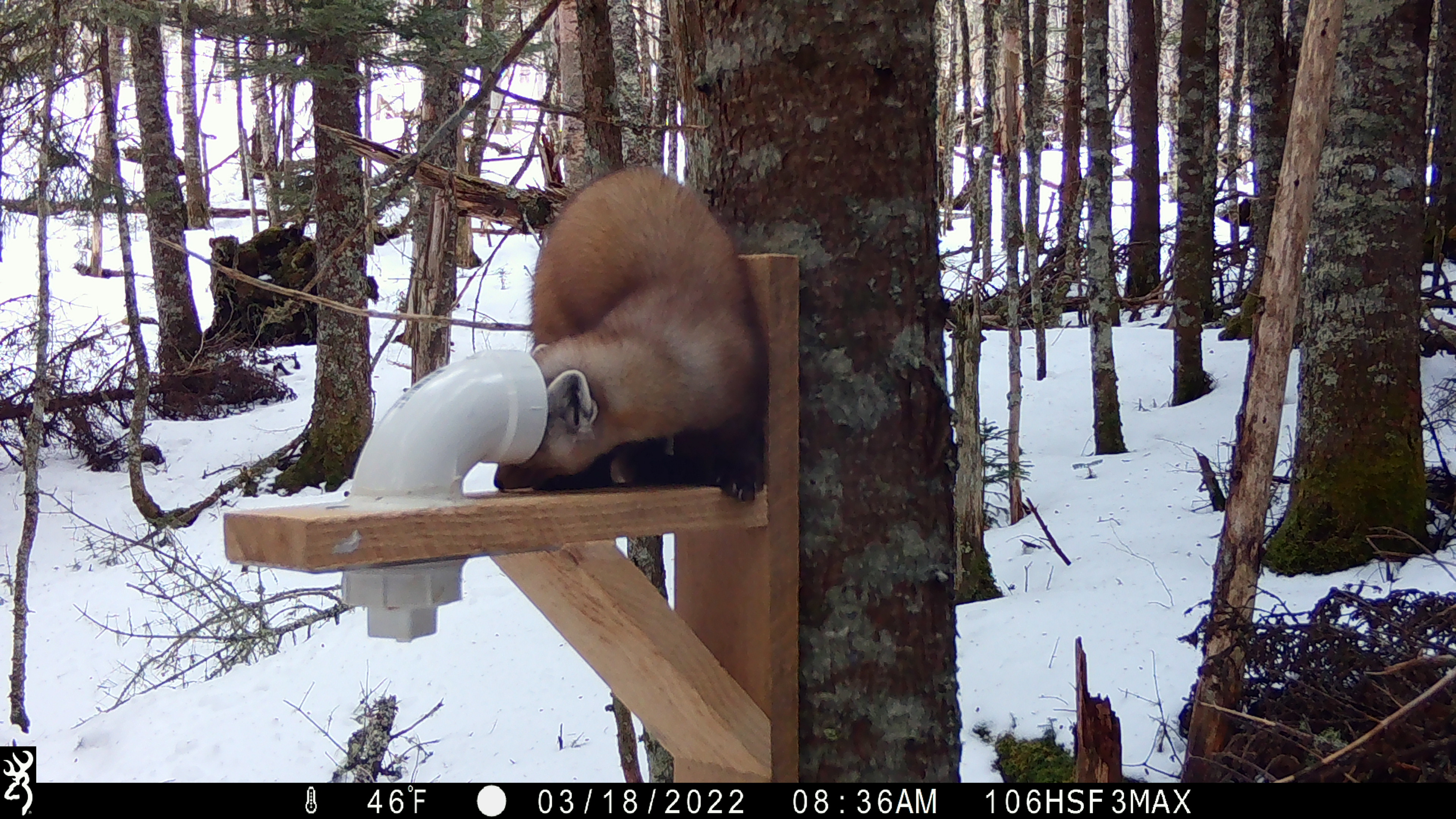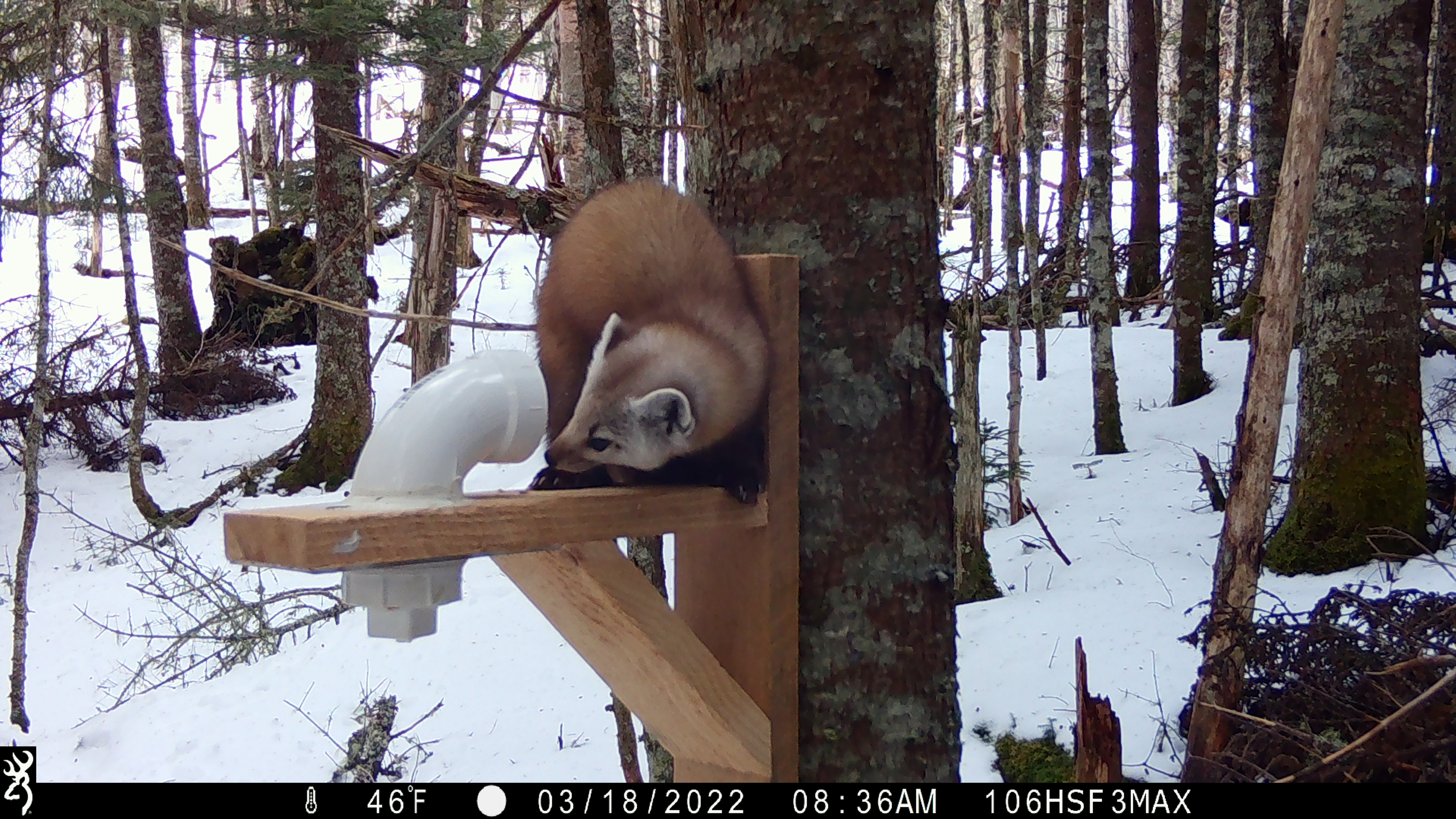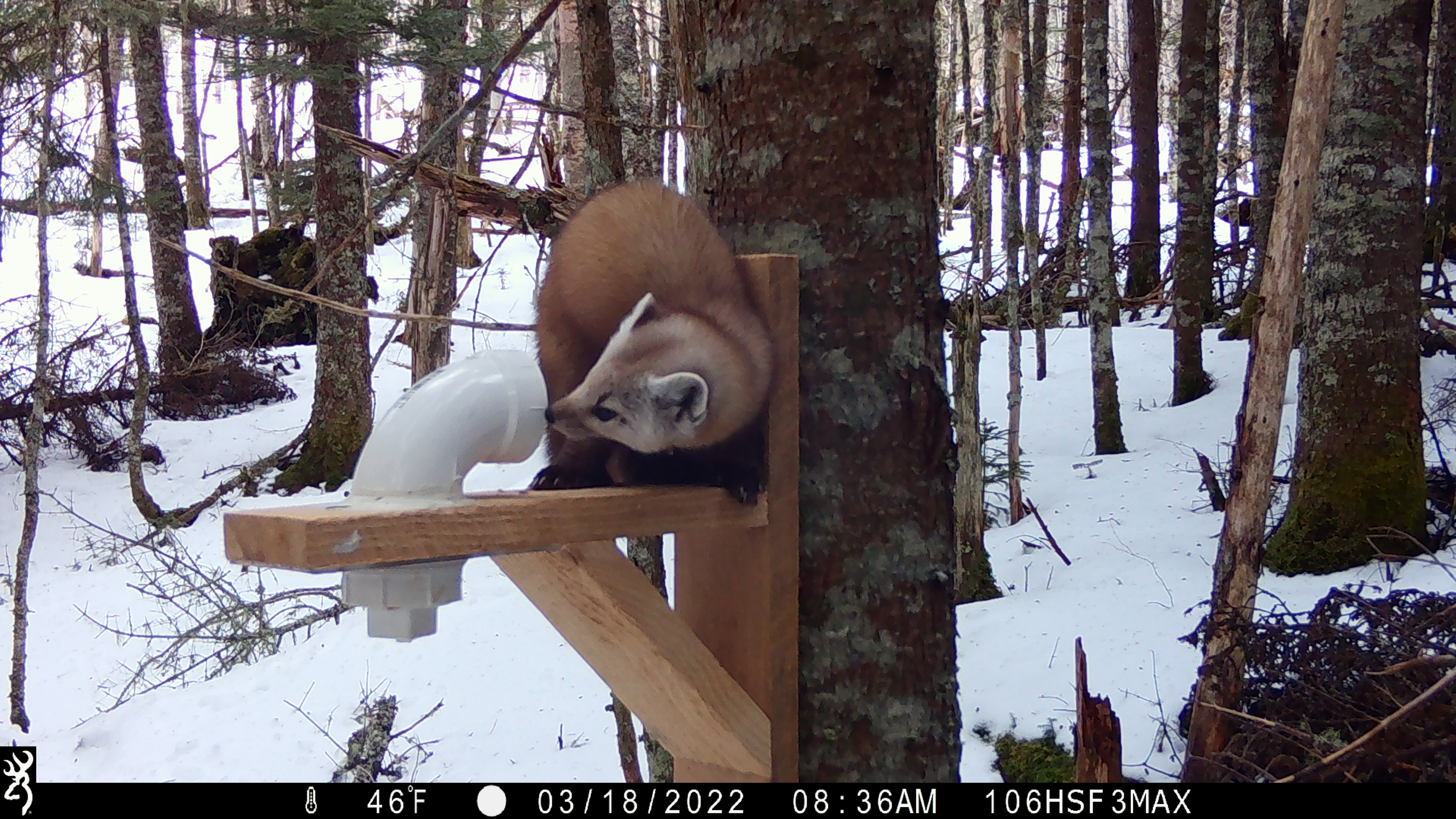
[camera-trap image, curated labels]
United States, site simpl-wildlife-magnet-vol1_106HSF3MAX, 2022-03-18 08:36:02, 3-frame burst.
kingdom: Animalia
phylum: Chordata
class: Mammalia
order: Carnivora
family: Mustelidae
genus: Martes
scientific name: Martes americana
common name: american marten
American marten (Martes americana).